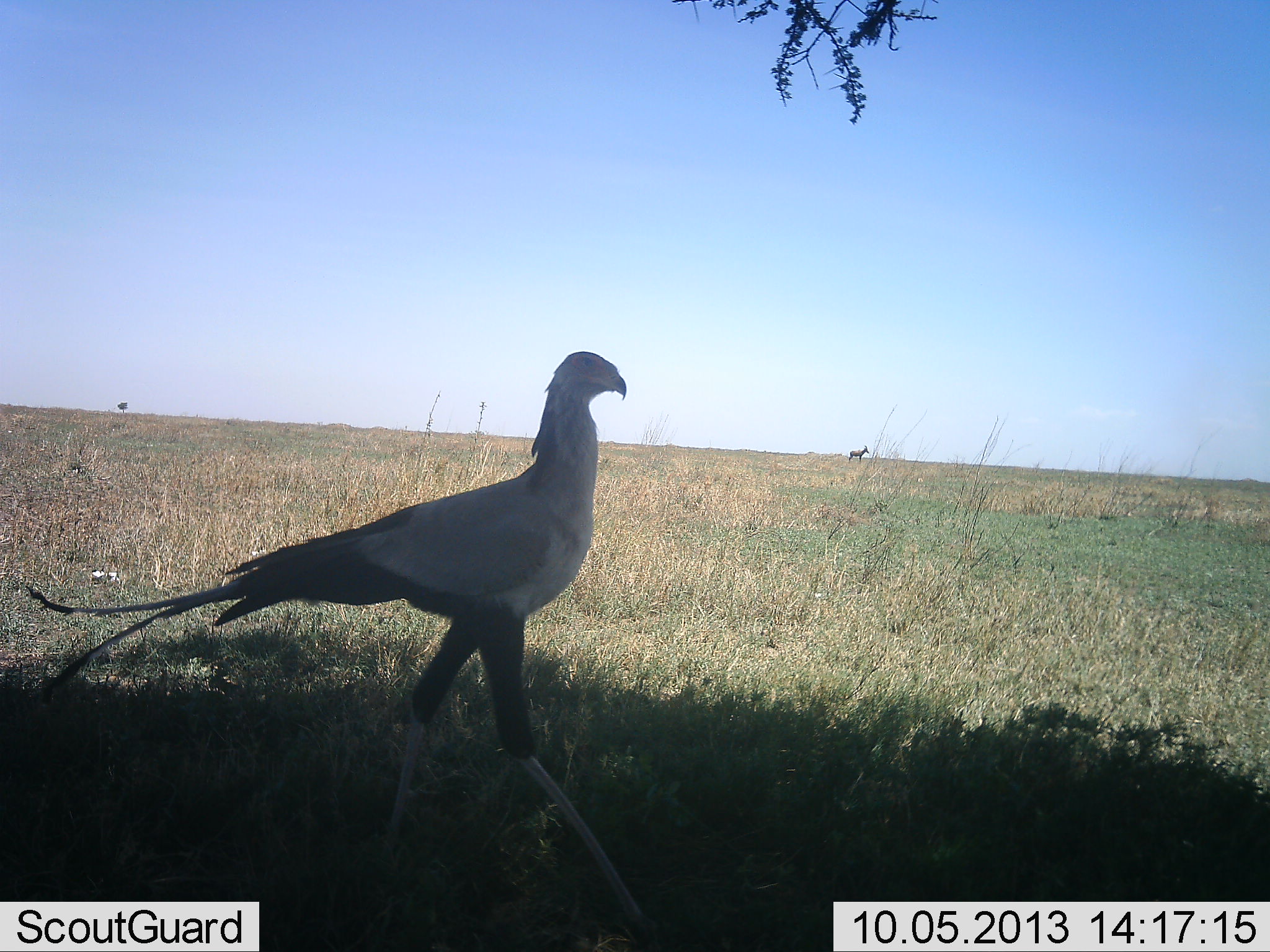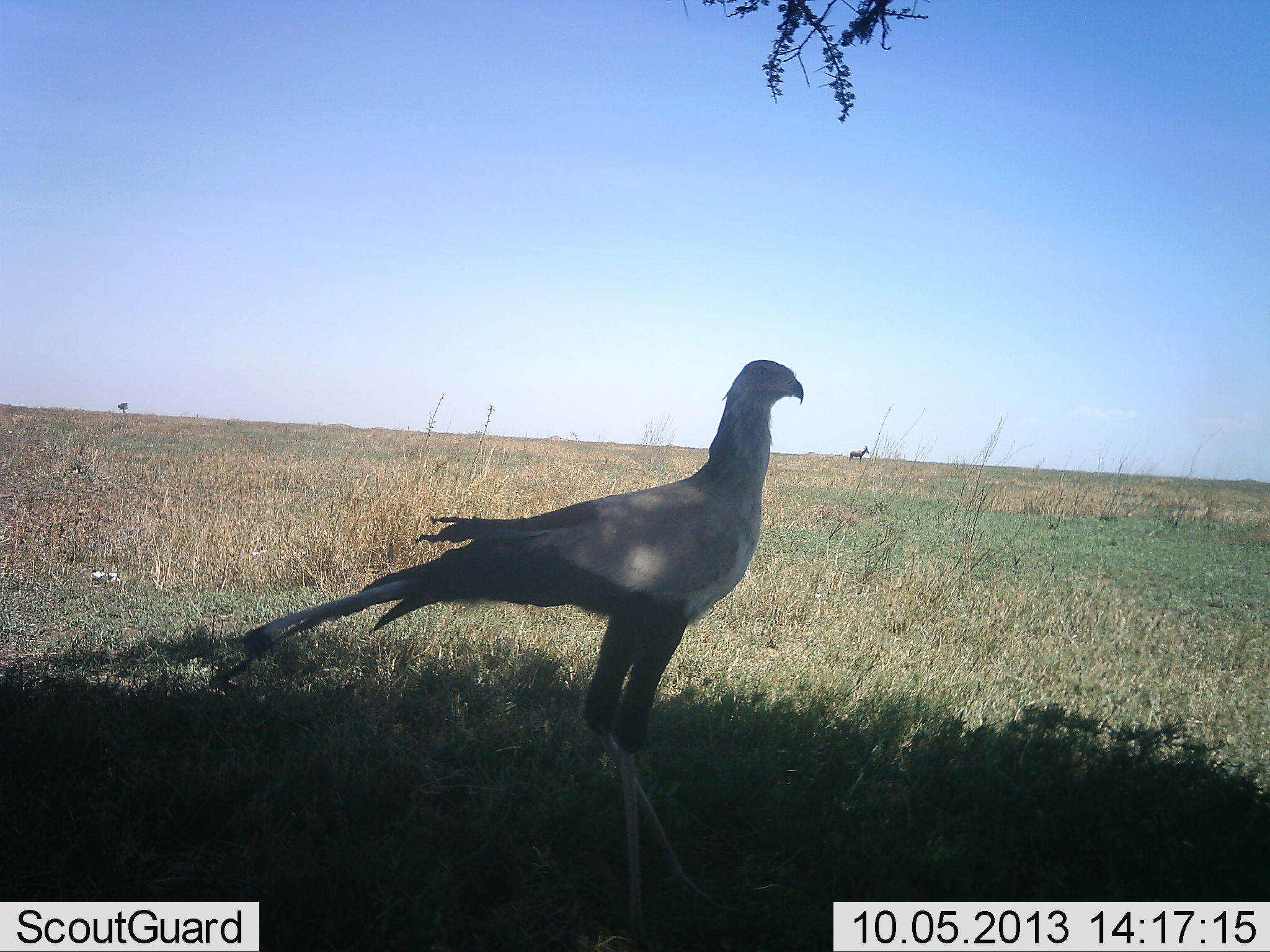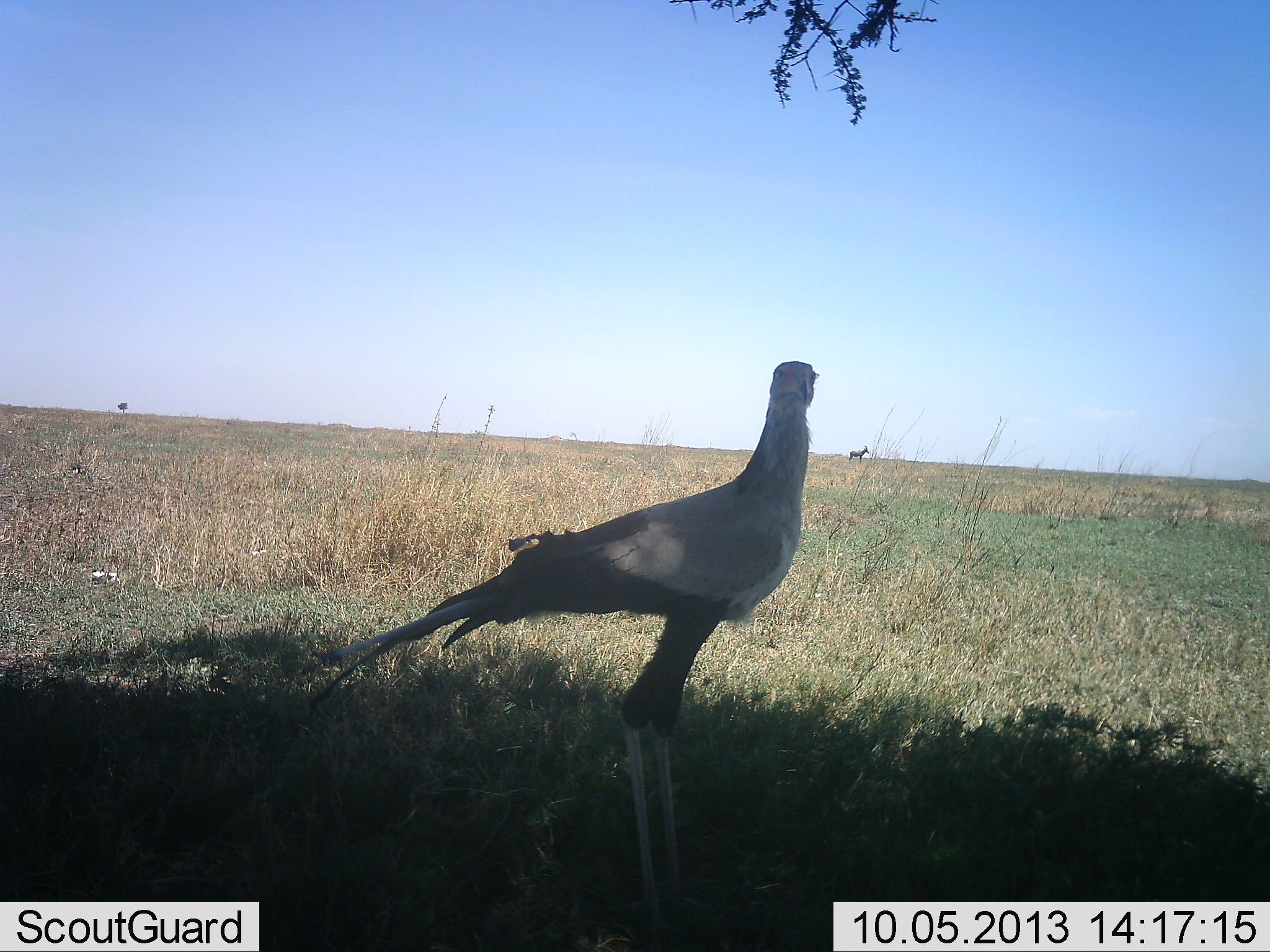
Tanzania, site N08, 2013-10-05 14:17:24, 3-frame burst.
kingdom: Animalia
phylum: Chordata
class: Aves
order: Accipitriformes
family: Sagittariidae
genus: Sagittarius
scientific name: Sagittarius serpentarius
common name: secretary bird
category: secretarybird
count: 1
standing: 20%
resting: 0%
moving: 92%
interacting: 0%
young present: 0%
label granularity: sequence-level